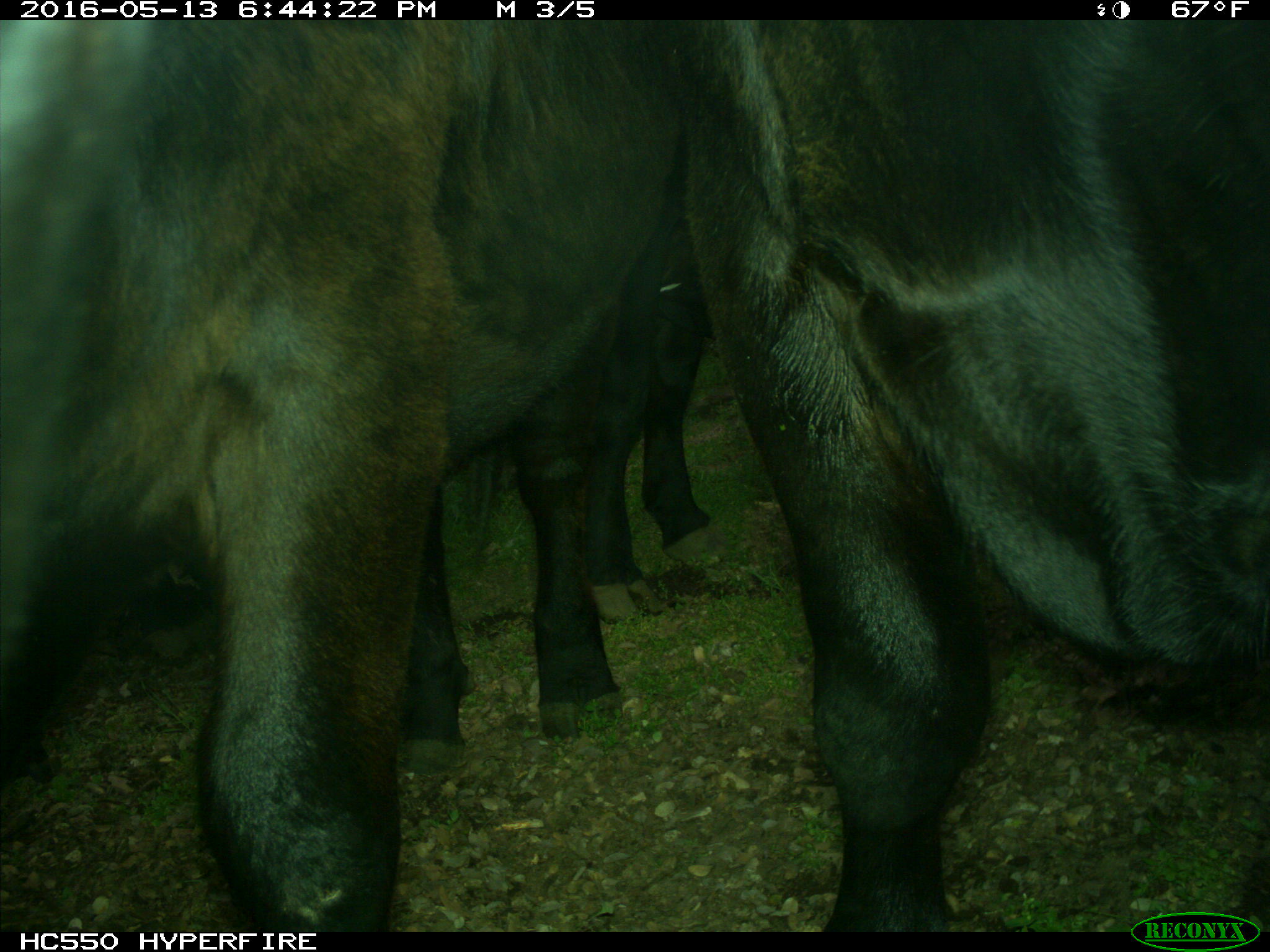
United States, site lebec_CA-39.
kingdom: Animalia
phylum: Chordata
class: Mammalia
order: Artiodactyla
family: Bovidae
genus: Bos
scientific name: Bos taurus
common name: domestic cow